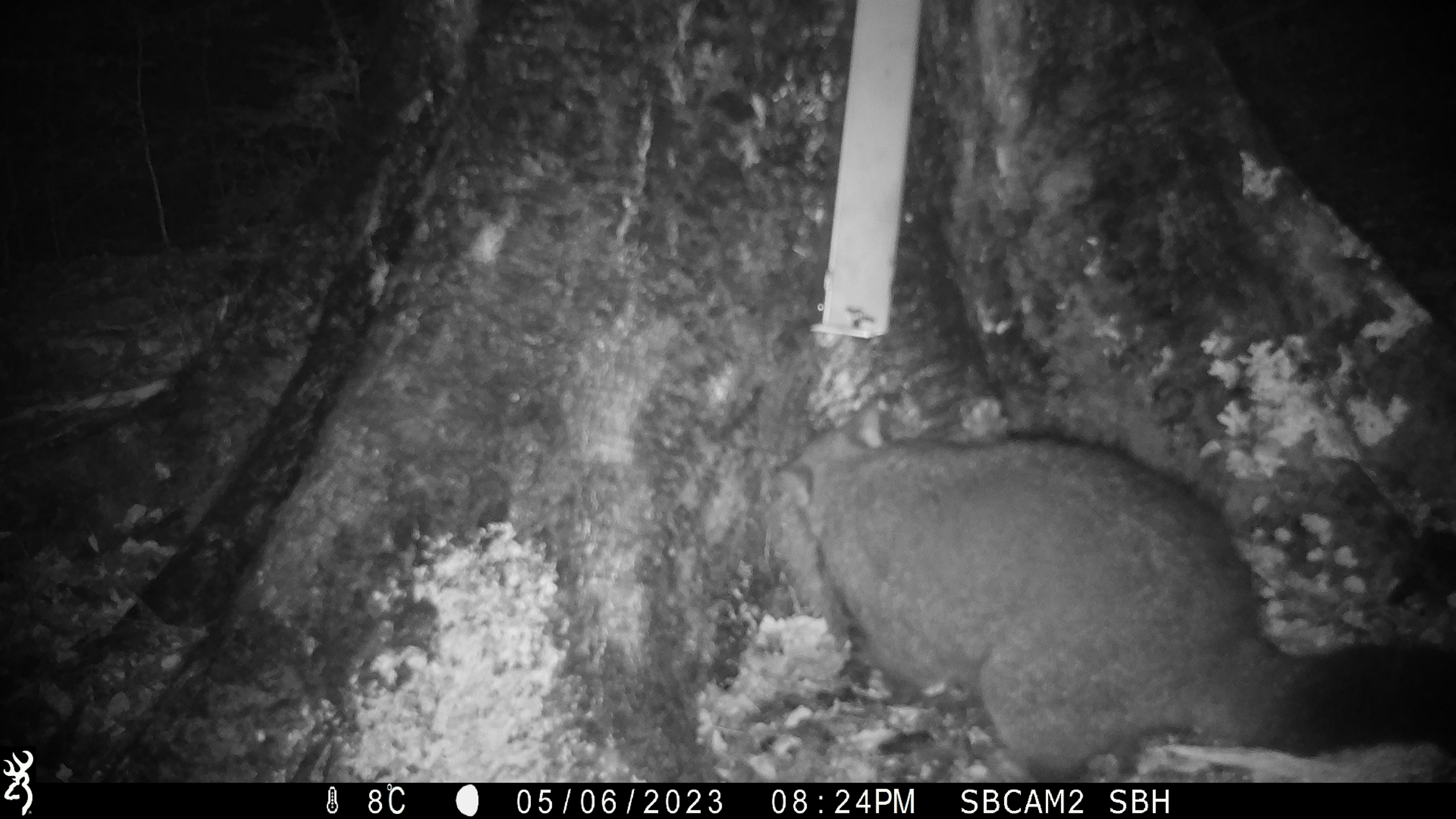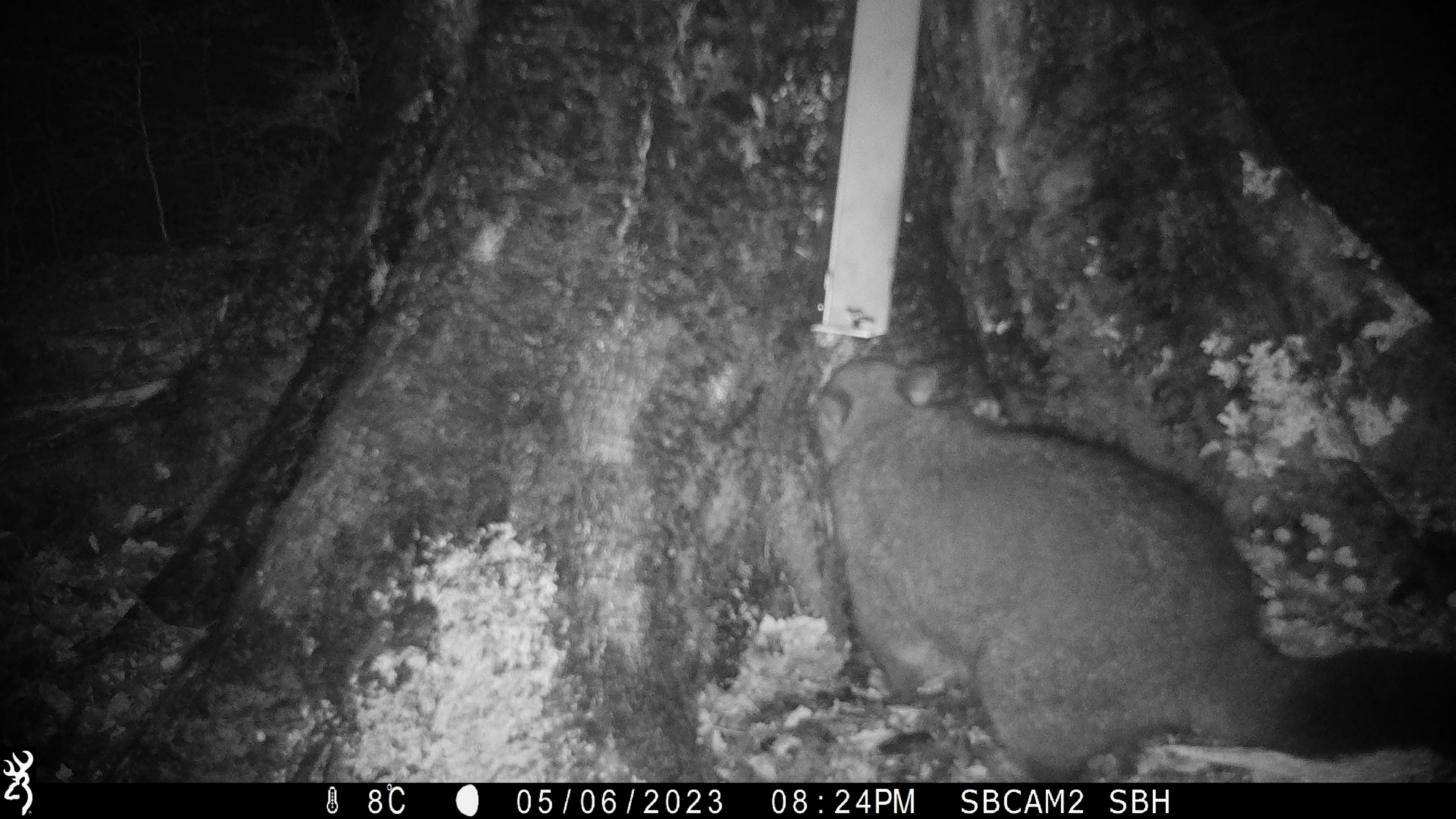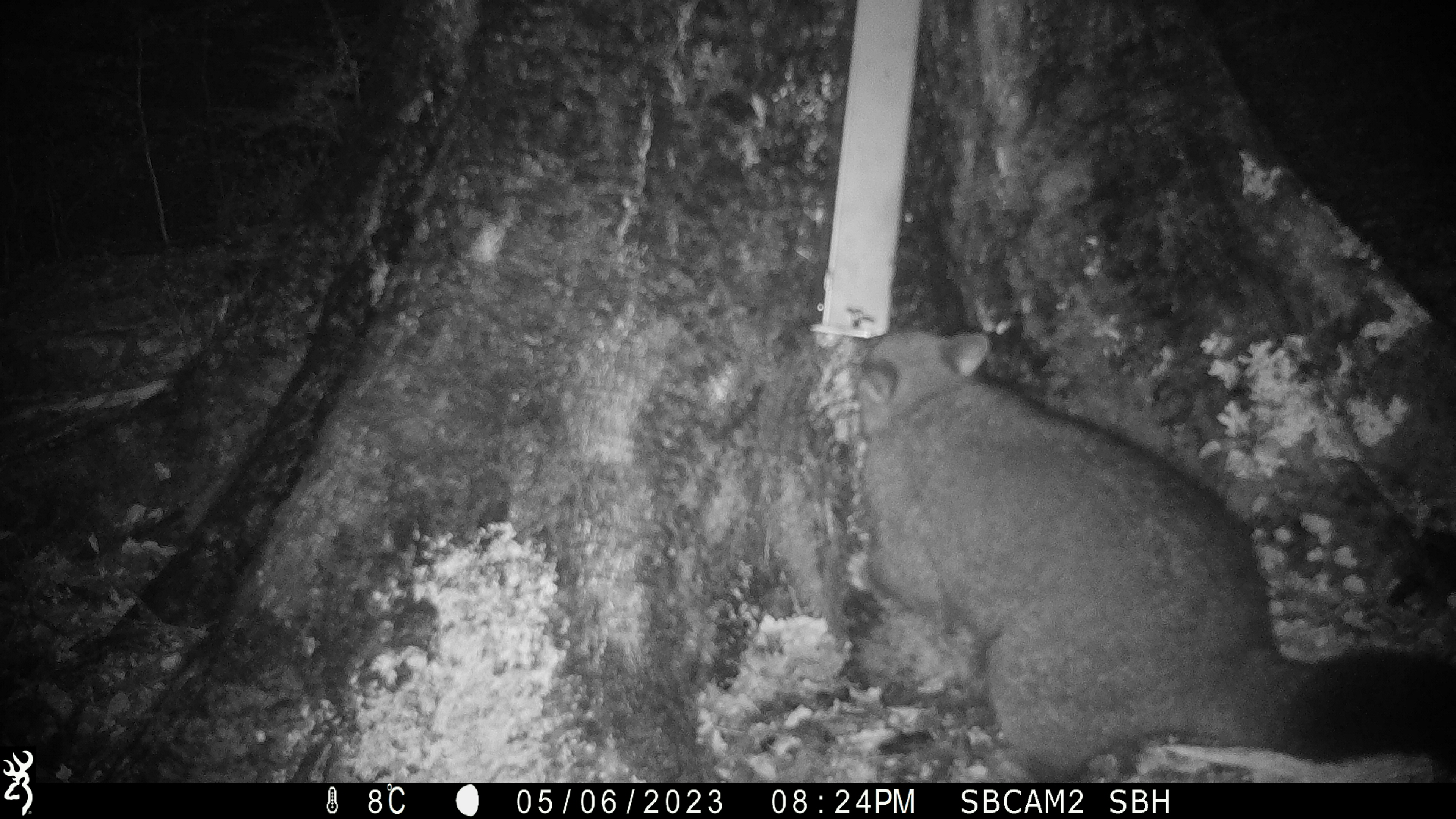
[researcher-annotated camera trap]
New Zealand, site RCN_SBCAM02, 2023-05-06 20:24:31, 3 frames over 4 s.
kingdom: Animalia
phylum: Chordata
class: Mammalia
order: Diprotodontia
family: Phalangeridae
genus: Trichosurus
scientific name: Trichosurus vulpecula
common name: common brushtail possum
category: possum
Possum (common brushtail possum) (Trichosurus vulpecula).